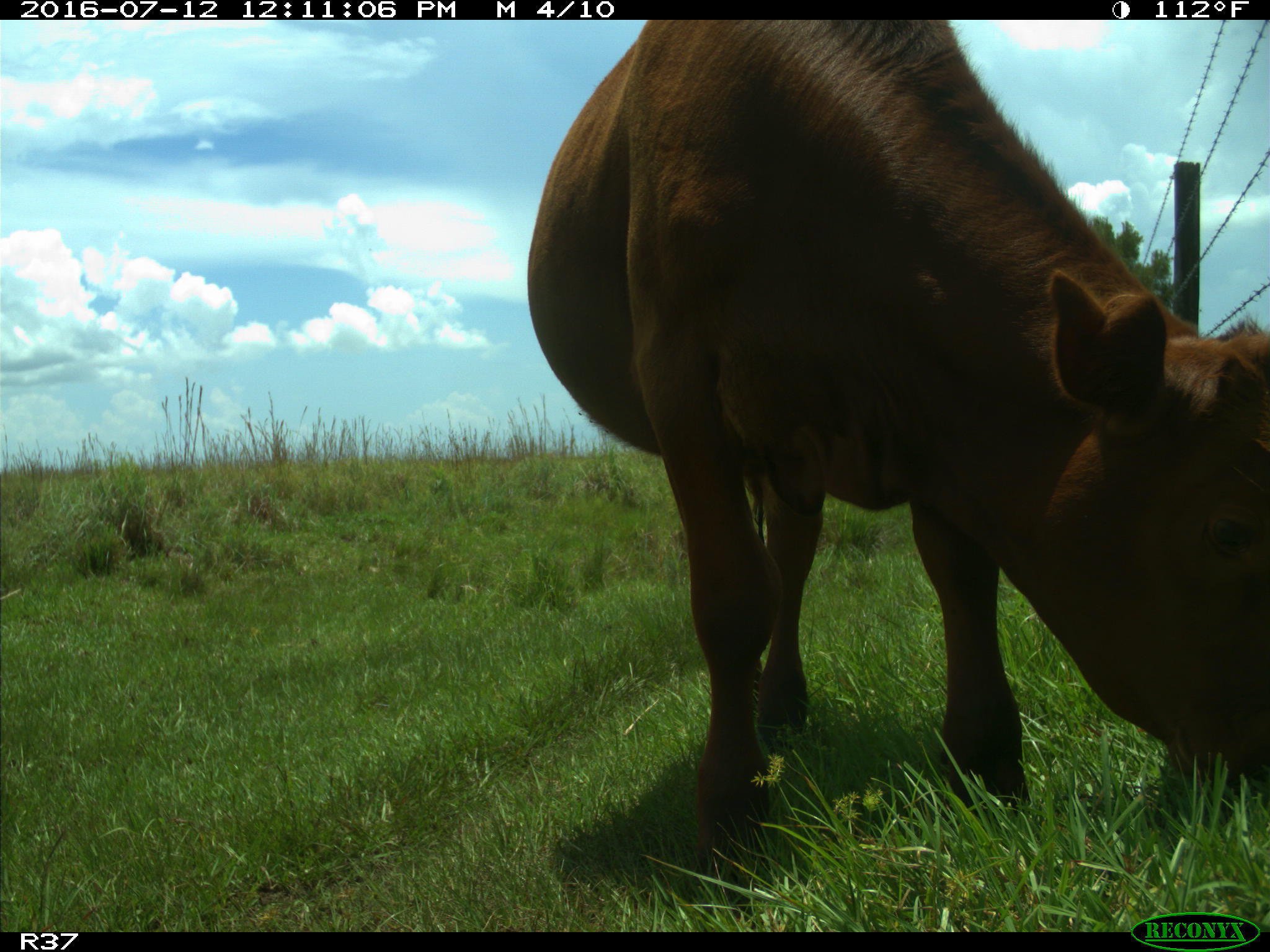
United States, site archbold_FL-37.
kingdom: Animalia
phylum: Chordata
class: Mammalia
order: Artiodactyla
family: Bovidae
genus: Bos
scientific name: Bos taurus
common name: domestic cow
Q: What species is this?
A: Bos taurus (domestic cow).